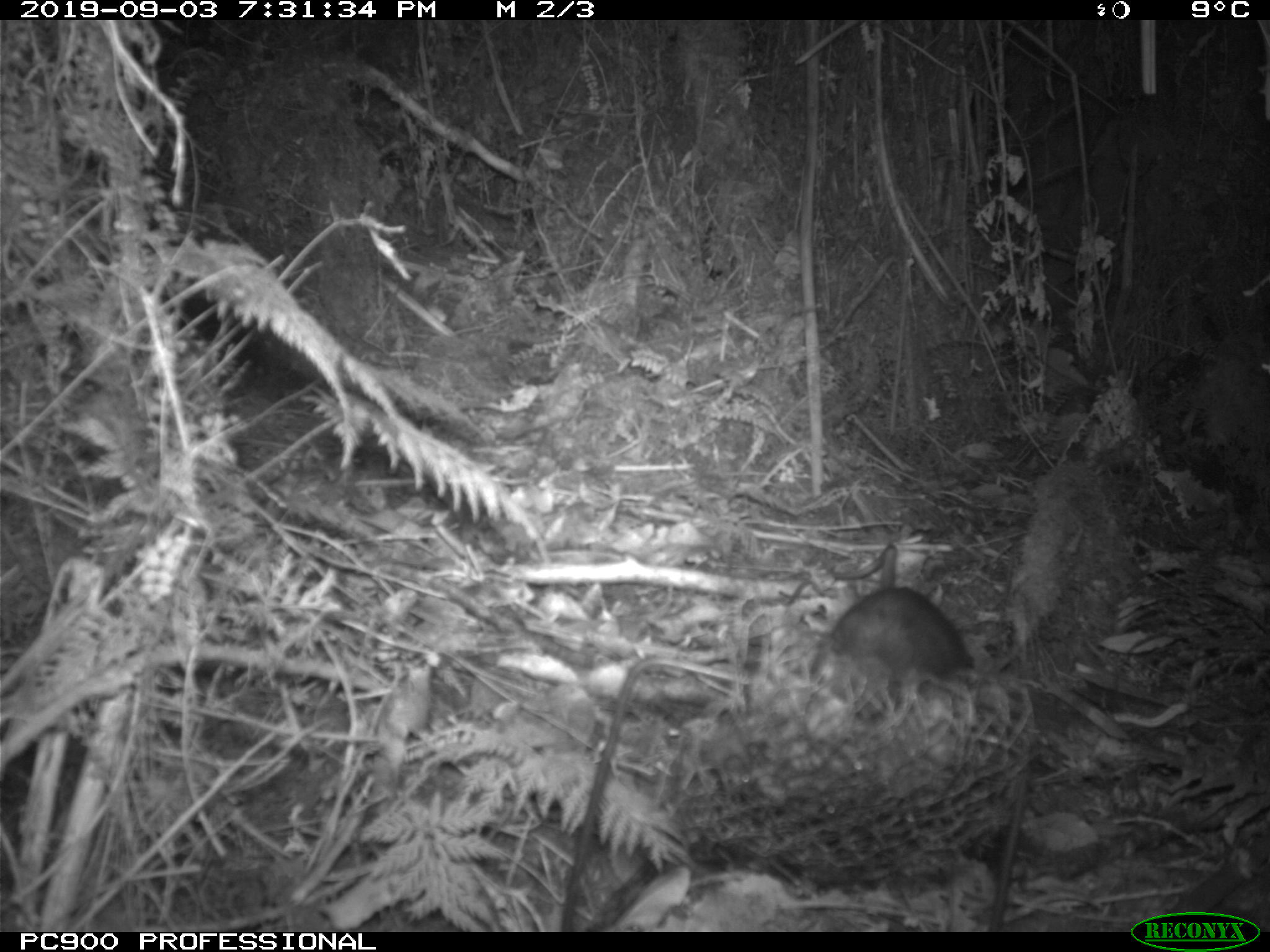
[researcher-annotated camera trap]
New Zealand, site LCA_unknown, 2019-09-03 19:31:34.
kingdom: Animalia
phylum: Chordata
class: Mammalia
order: Rodentia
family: Muridae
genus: Rattus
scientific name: Rattus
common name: rat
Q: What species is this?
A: Rat (Rattus).